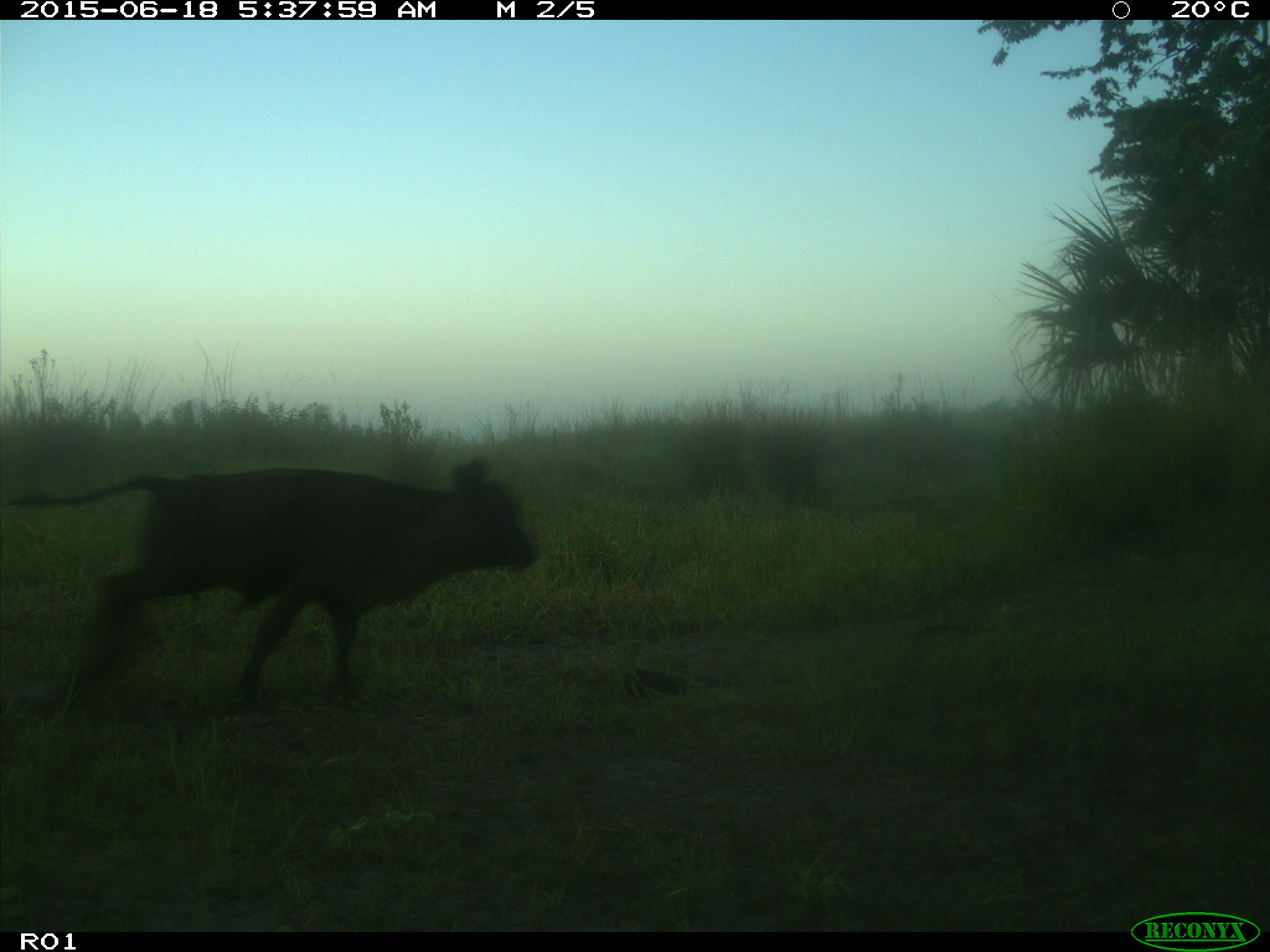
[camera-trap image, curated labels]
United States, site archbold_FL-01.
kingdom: Animalia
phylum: Chordata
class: Mammalia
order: Artiodactyla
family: Bovidae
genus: Bos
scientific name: Bos taurus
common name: domestic cow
Bos taurus (domestic cow).